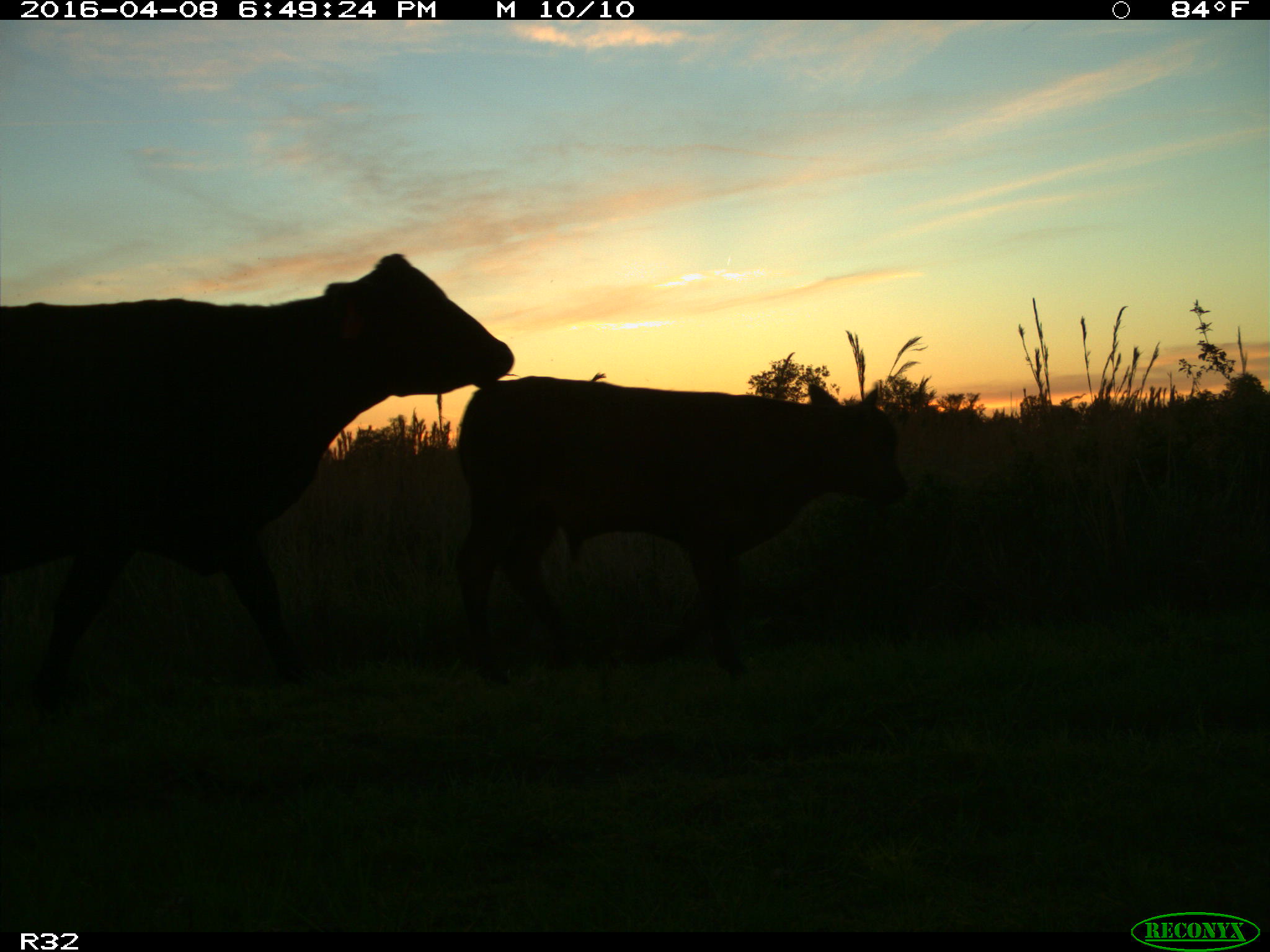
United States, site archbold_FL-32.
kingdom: Animalia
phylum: Chordata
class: Mammalia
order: Artiodactyla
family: Bovidae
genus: Bos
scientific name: Bos taurus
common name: domestic cow